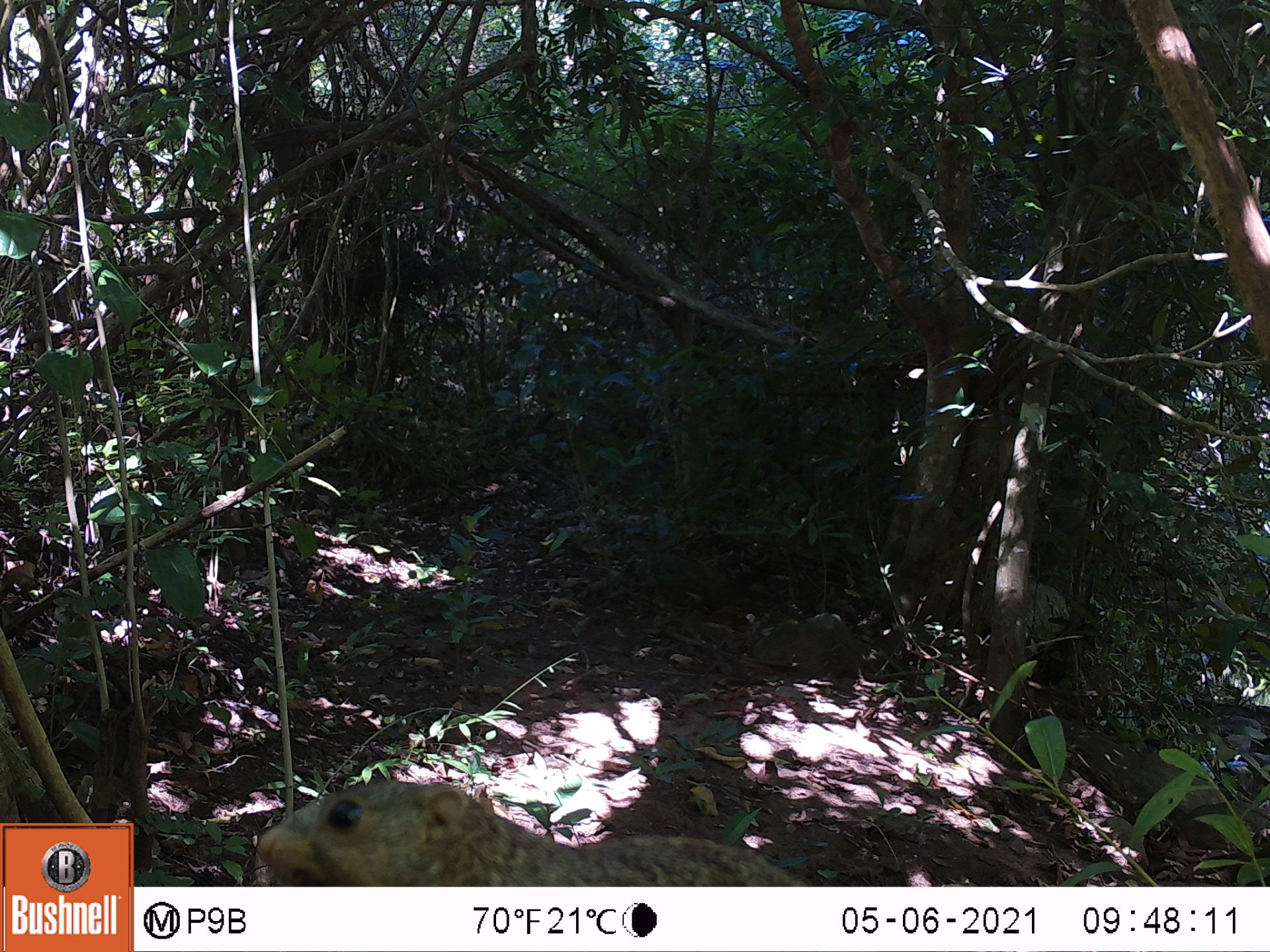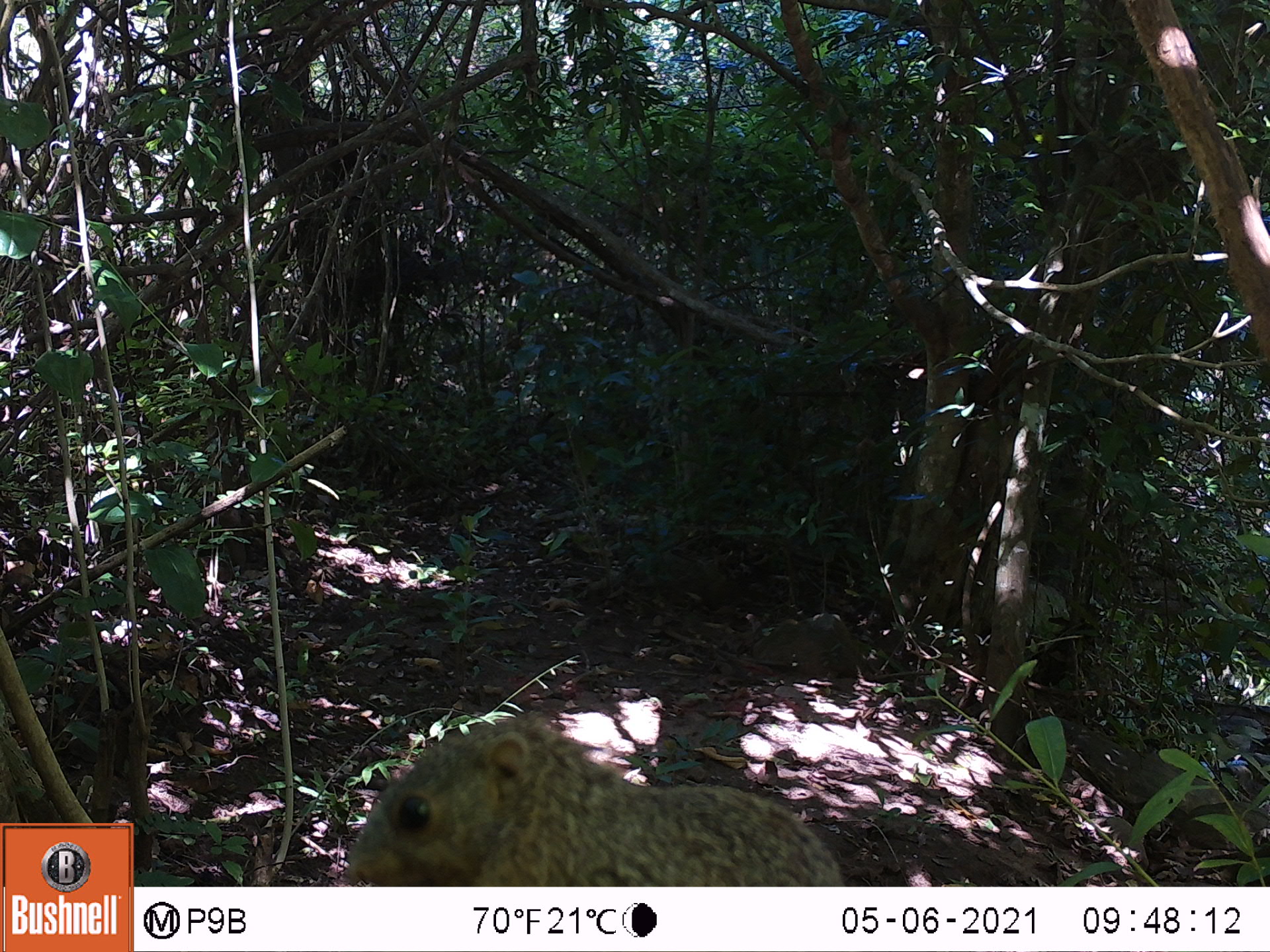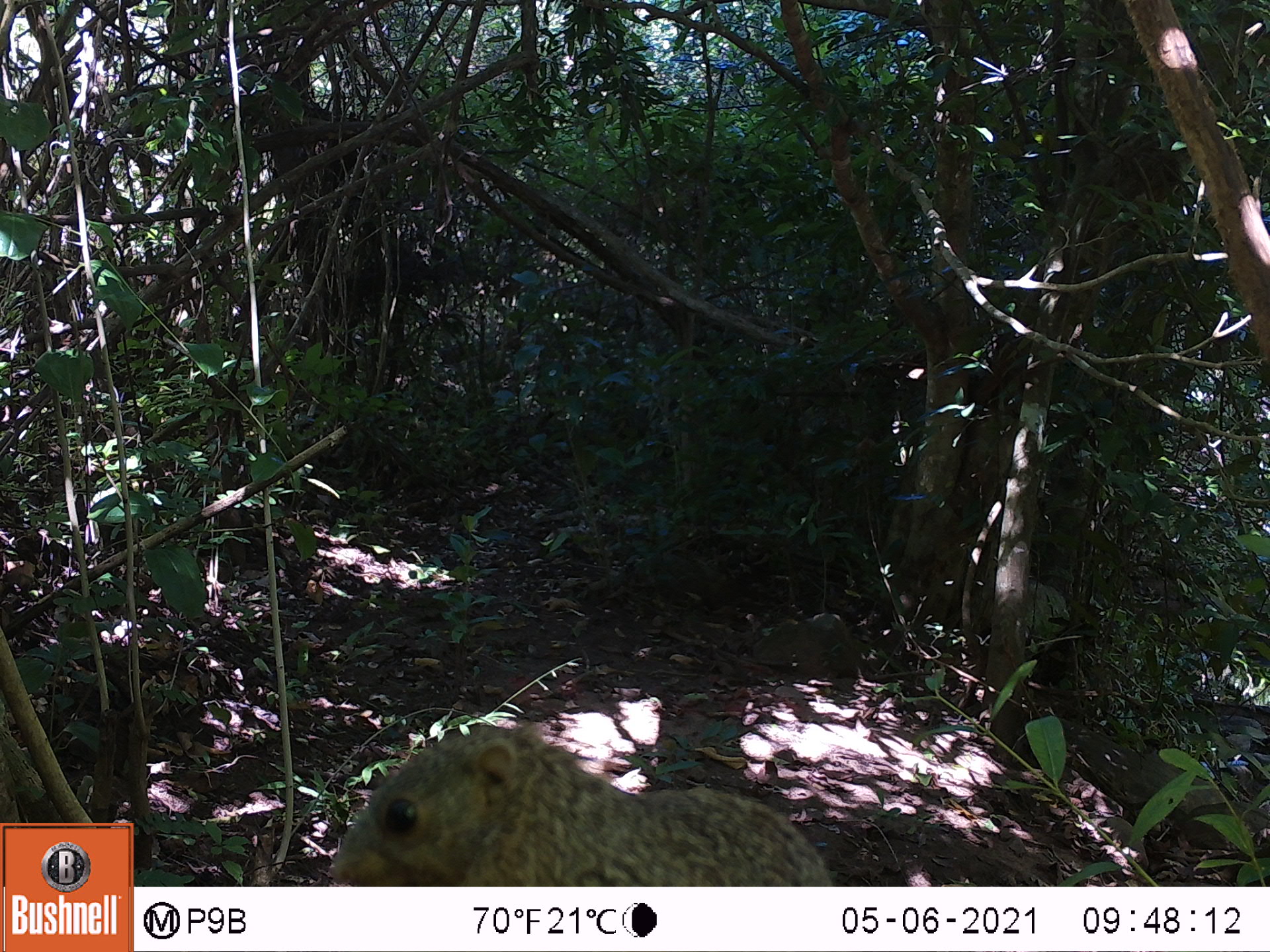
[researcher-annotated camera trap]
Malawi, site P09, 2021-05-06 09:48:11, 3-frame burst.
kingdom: Animalia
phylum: Chordata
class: Mammalia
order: Rodentia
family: Sciuridae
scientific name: Sciuridae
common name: squirrel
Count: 1.